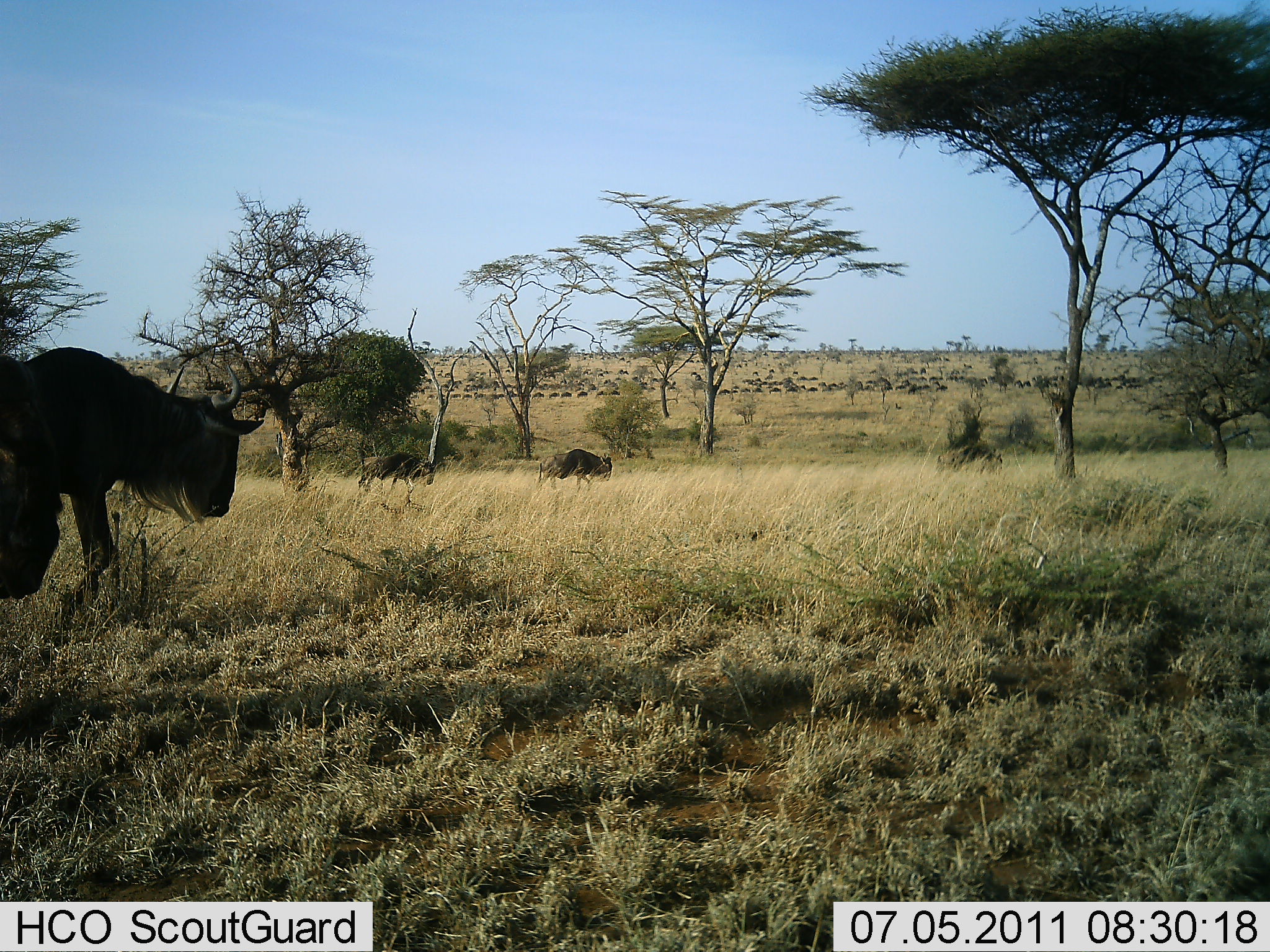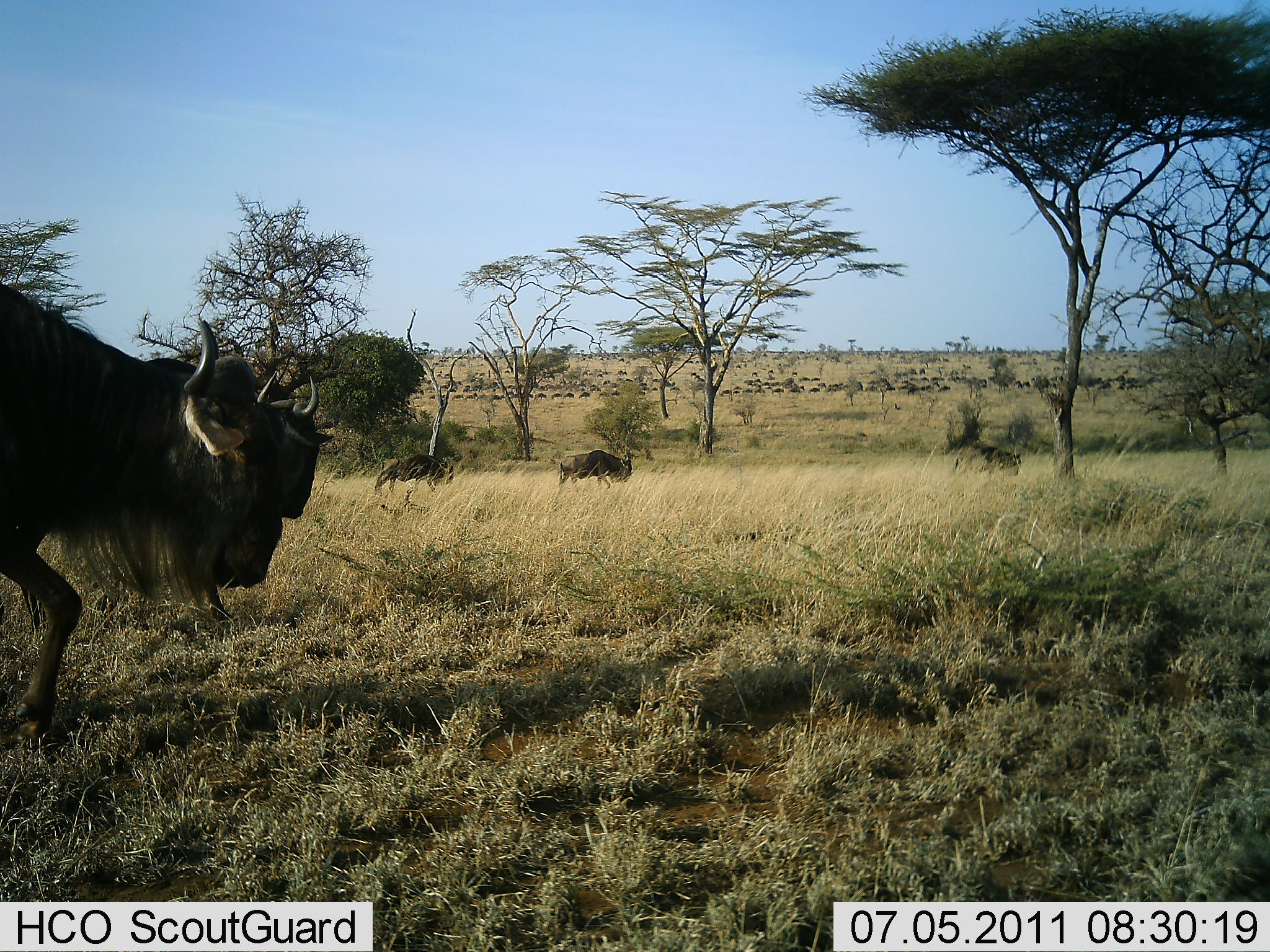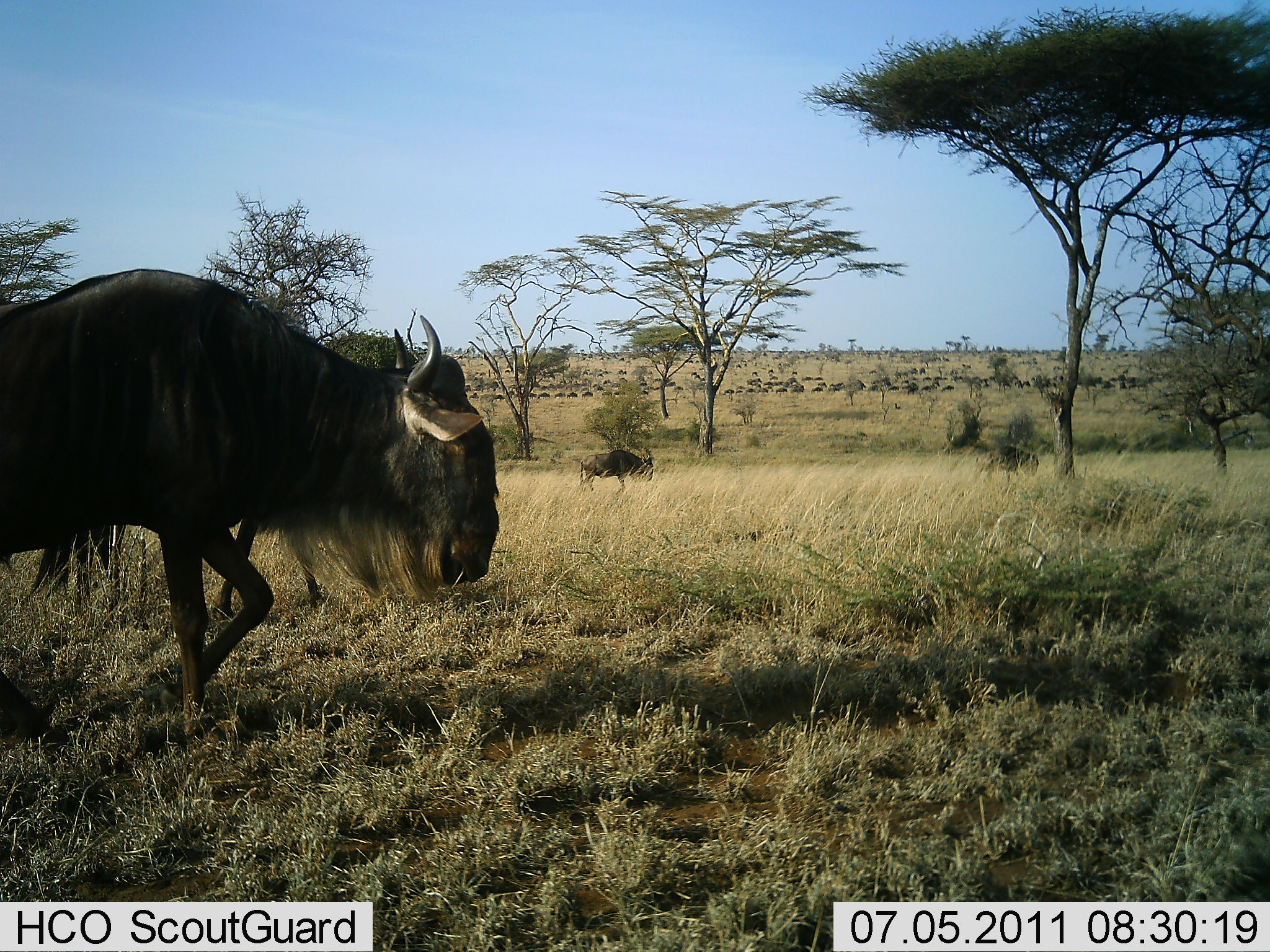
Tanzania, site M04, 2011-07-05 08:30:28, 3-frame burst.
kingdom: Animalia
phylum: Chordata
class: Mammalia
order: Artiodactyla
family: Bovidae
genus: Connochaetes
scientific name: Connochaetes taurinus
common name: blue wildebeest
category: wildebeest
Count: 51+.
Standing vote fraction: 0%.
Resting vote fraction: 0%.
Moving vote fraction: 100%.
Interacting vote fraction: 0%.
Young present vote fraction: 9%.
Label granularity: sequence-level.